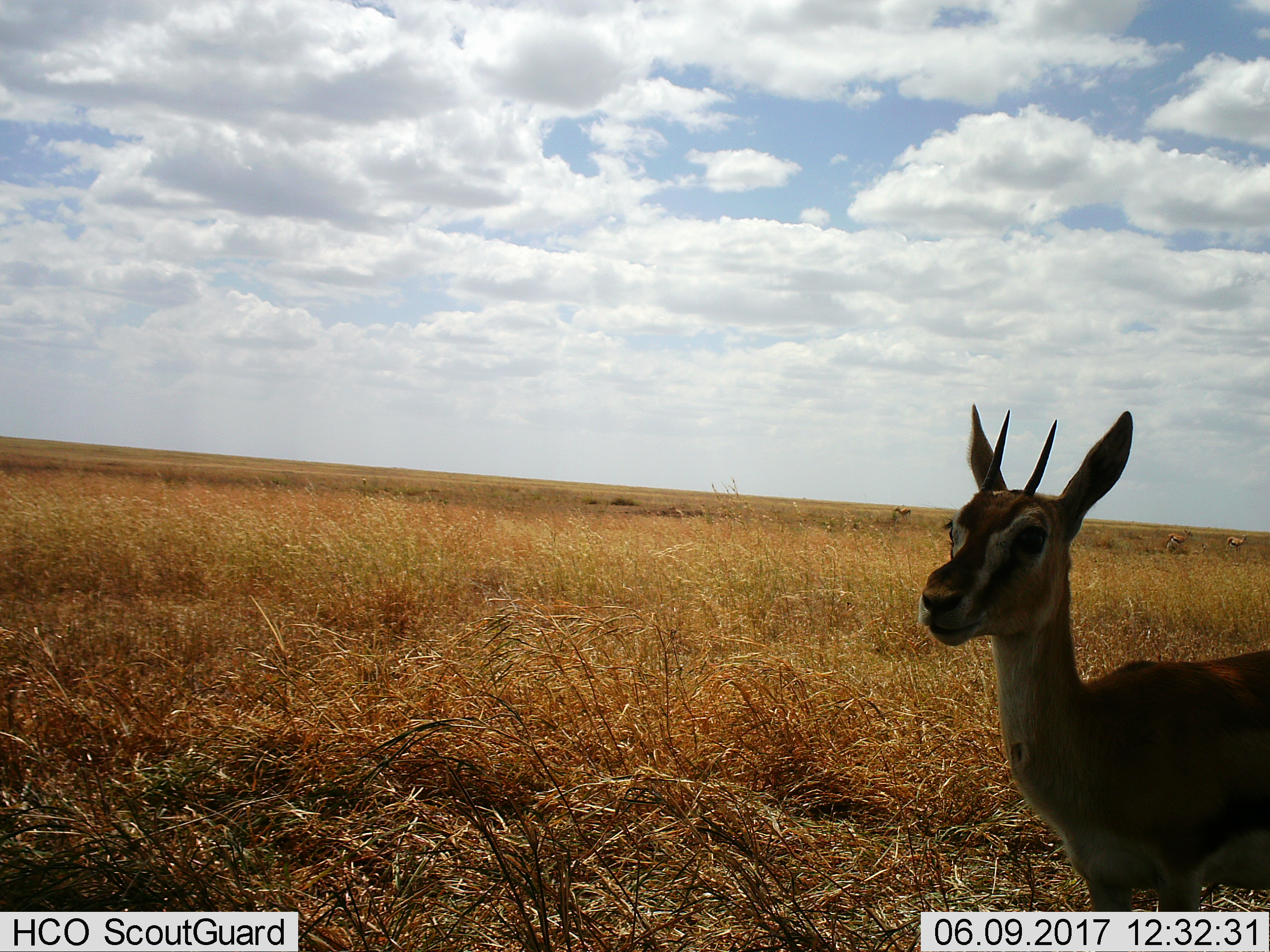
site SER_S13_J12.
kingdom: Animalia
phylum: Chordata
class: Mammalia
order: Artiodactyla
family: Bovidae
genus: Eudorcas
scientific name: Eudorcas thomsonii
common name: thomson's gazelle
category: gazellethomsons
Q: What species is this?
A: Gazellethomsons (thomson's gazelle) (Eudorcas thomsonii).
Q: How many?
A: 1.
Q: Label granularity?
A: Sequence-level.